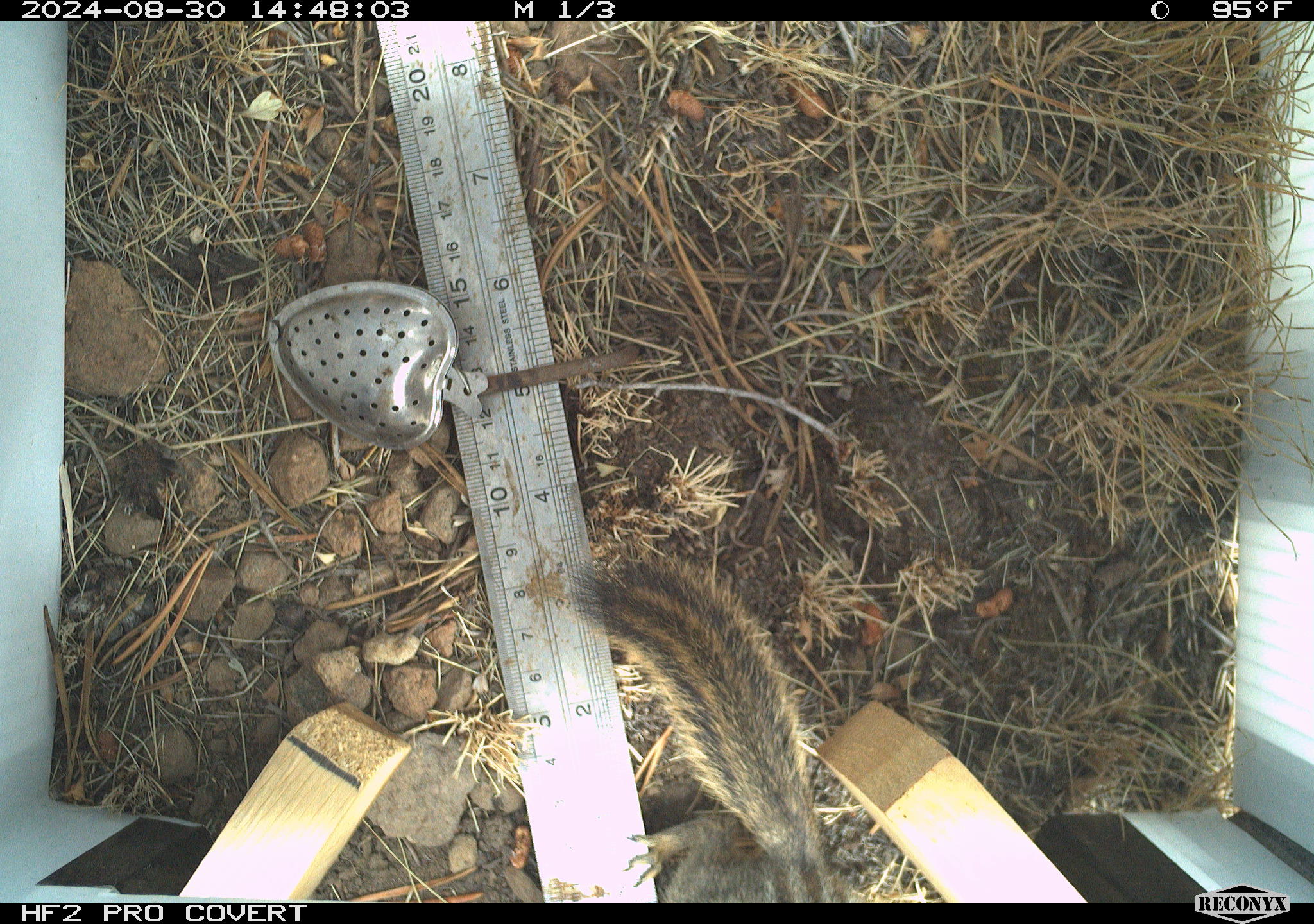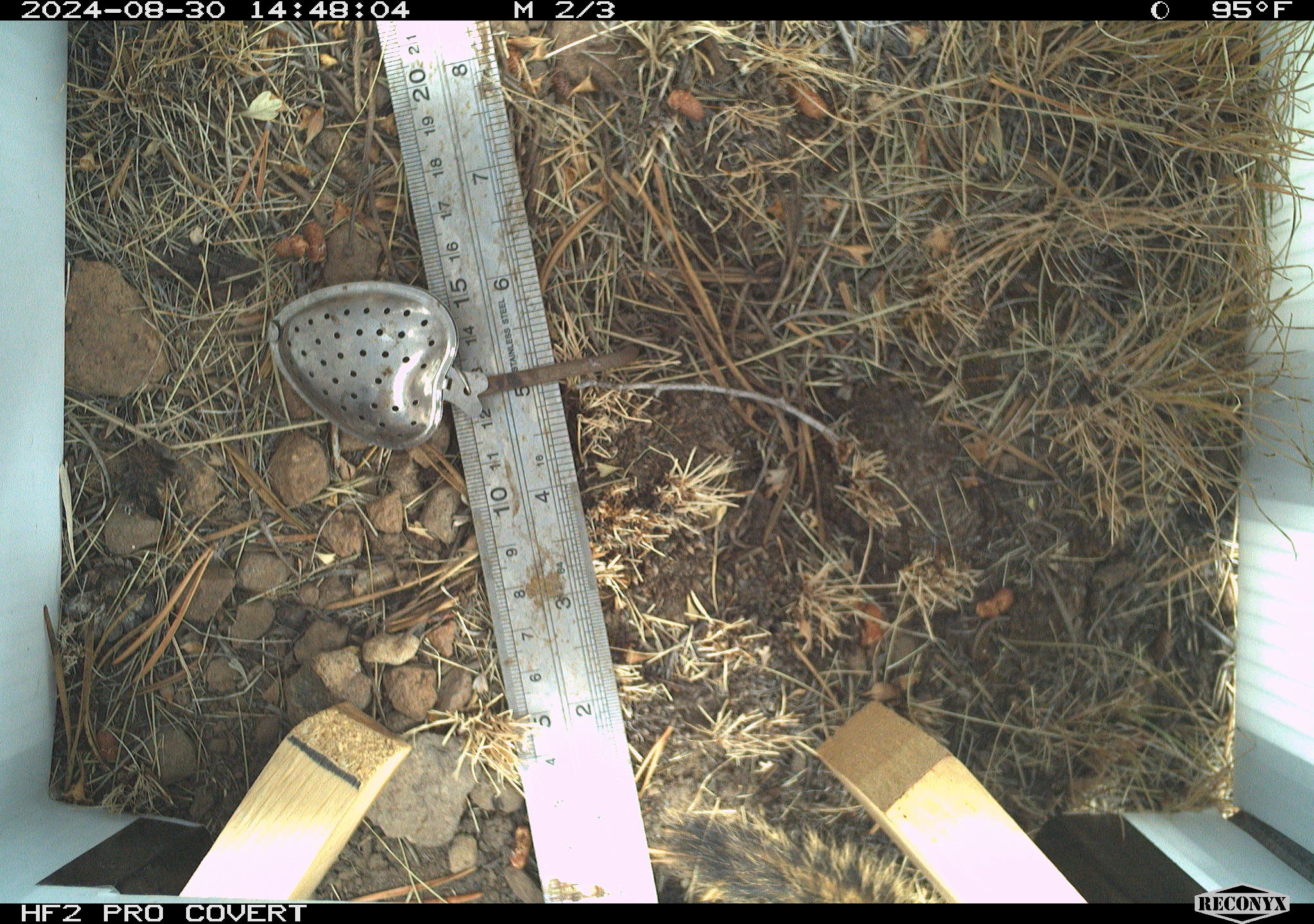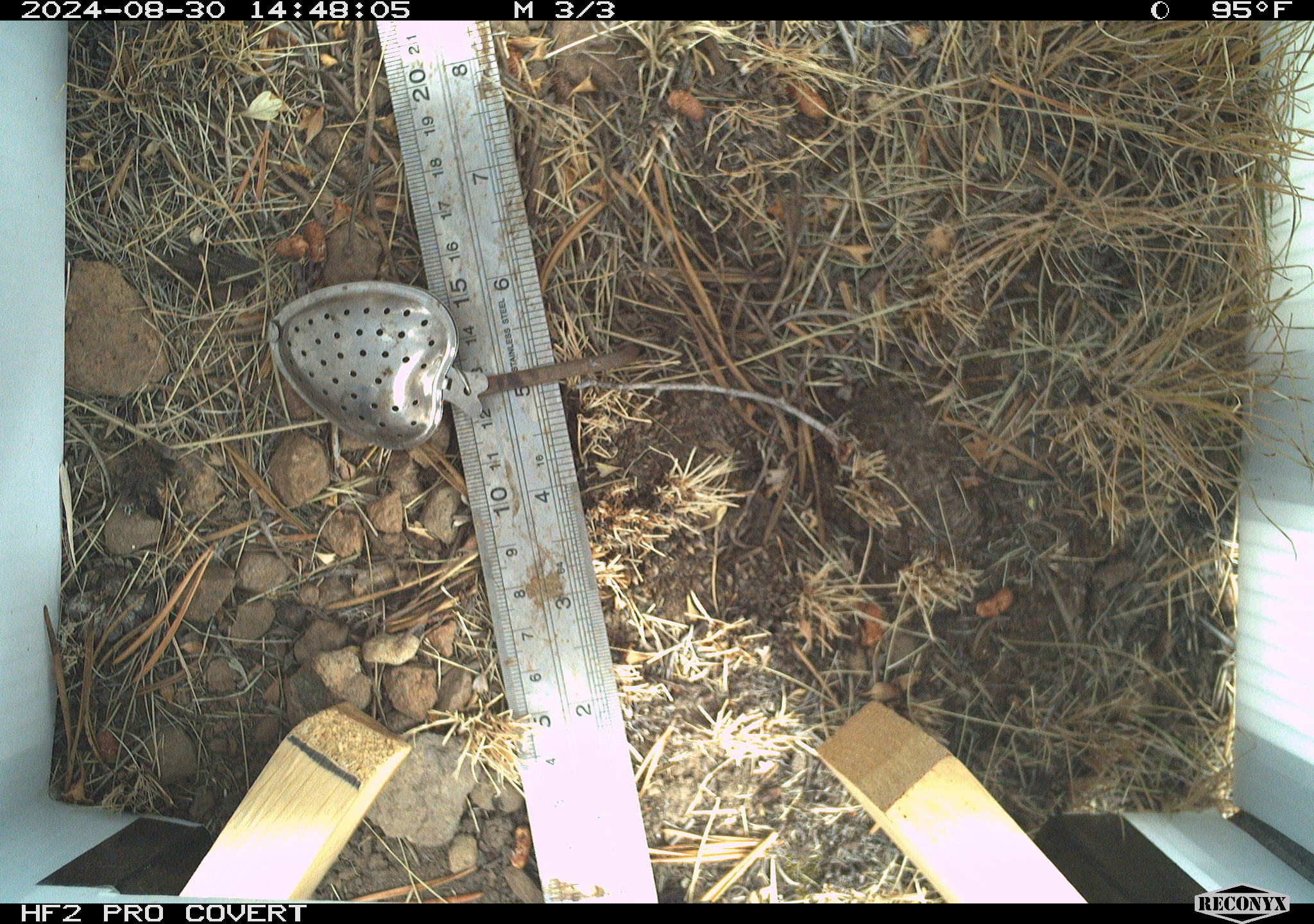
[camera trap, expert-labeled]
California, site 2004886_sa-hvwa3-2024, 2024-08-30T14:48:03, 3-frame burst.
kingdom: Animalia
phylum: Chordata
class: Mammalia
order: Rodentia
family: Sciuridae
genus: Neotamias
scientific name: Neotamias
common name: western chipmunks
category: neotamias species